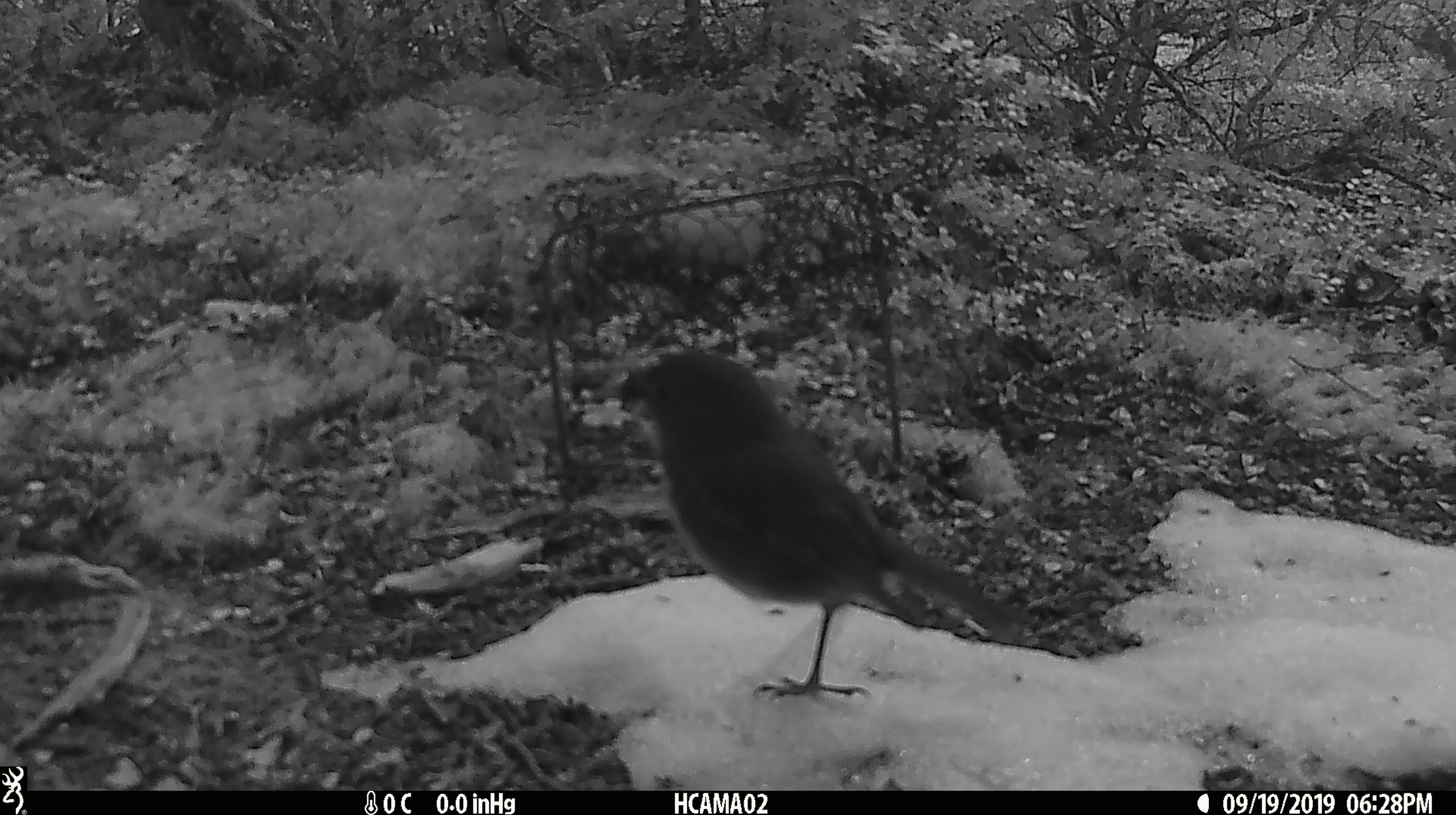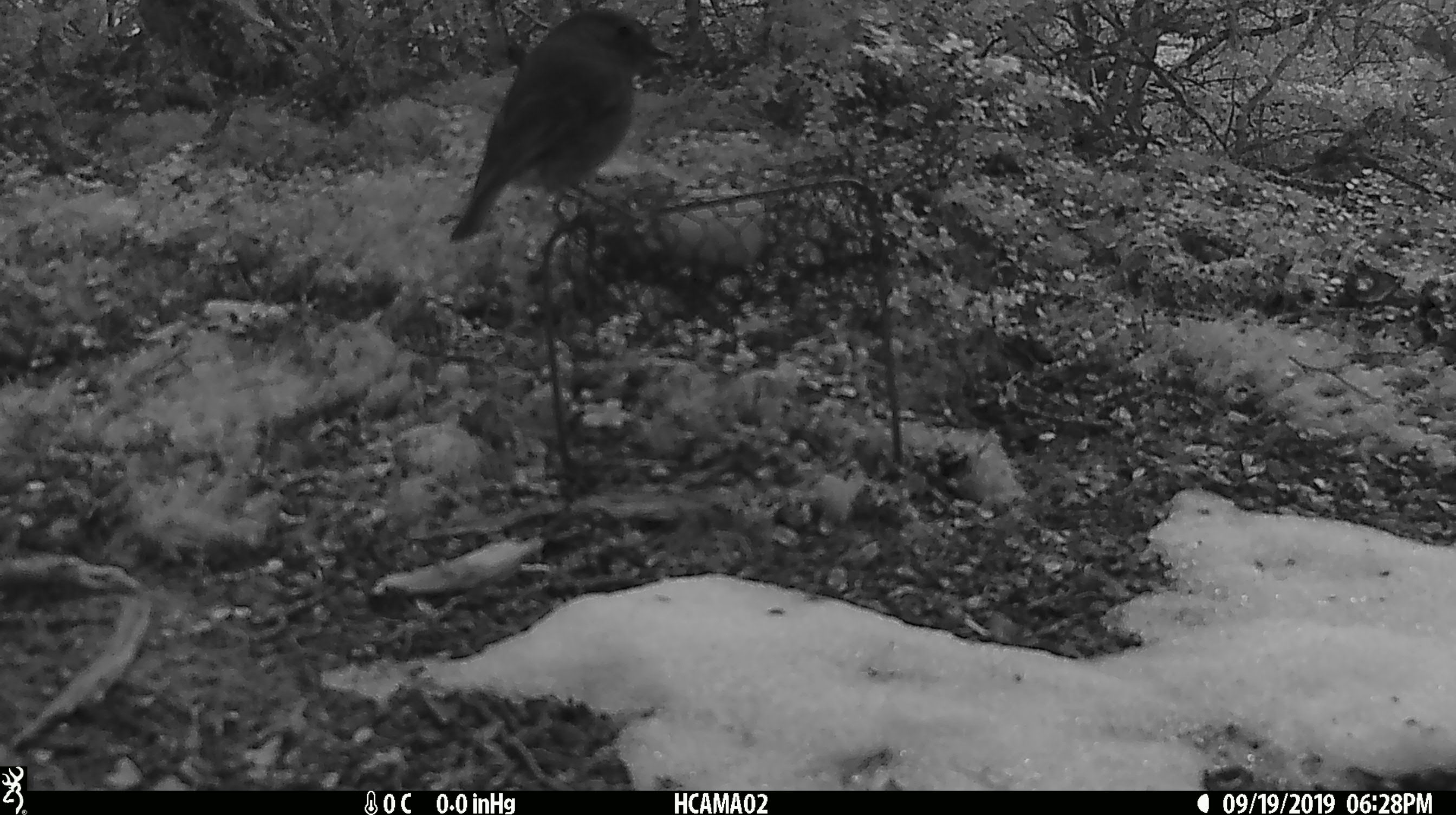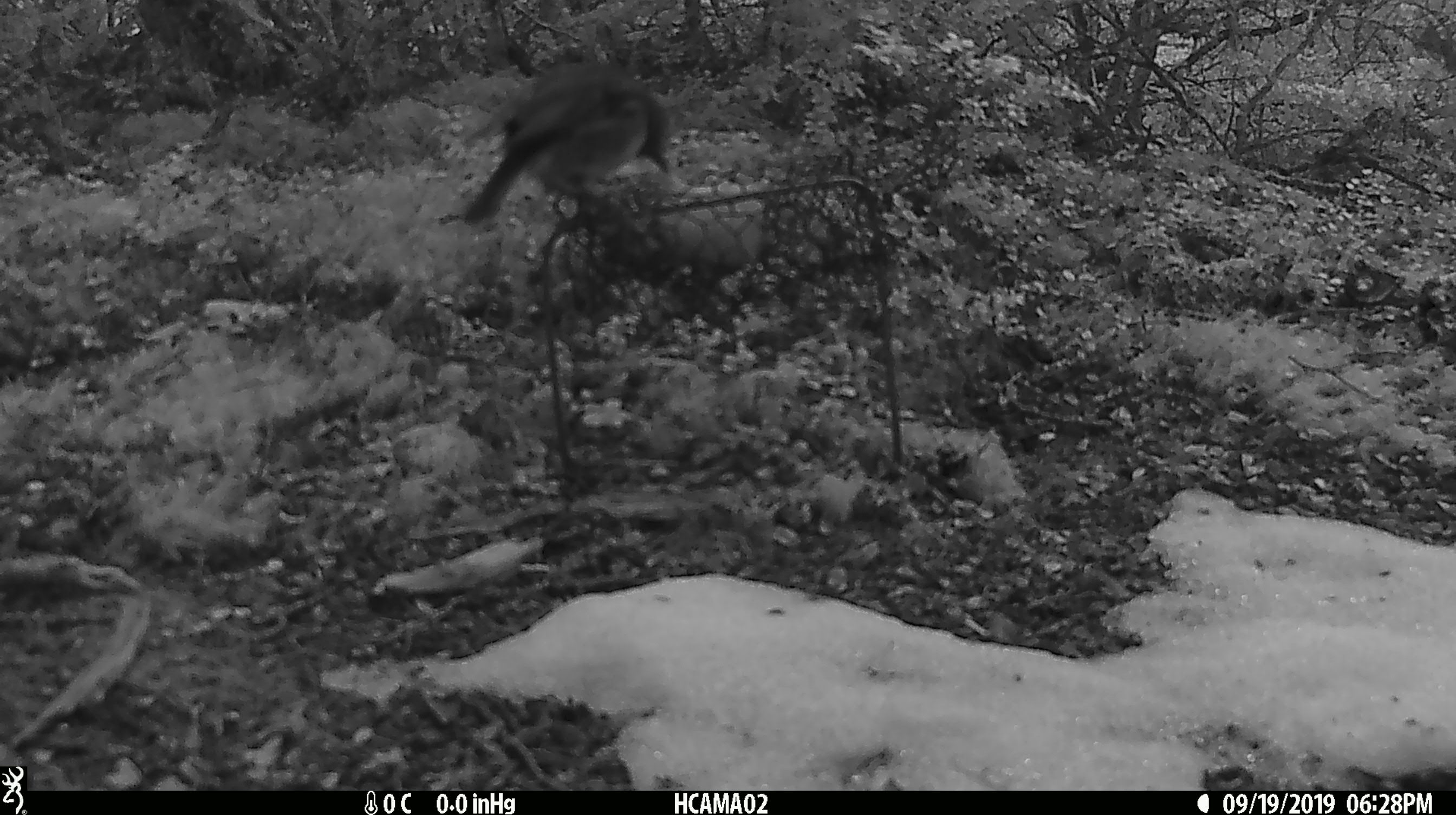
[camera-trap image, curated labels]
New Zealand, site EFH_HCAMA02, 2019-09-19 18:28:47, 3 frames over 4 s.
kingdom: Animalia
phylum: Chordata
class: Aves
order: Passeriformes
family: Petroicidae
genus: Petroica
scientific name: Petroica australis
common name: new zealand robin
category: robin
Robin (new zealand robin) (Petroica australis).